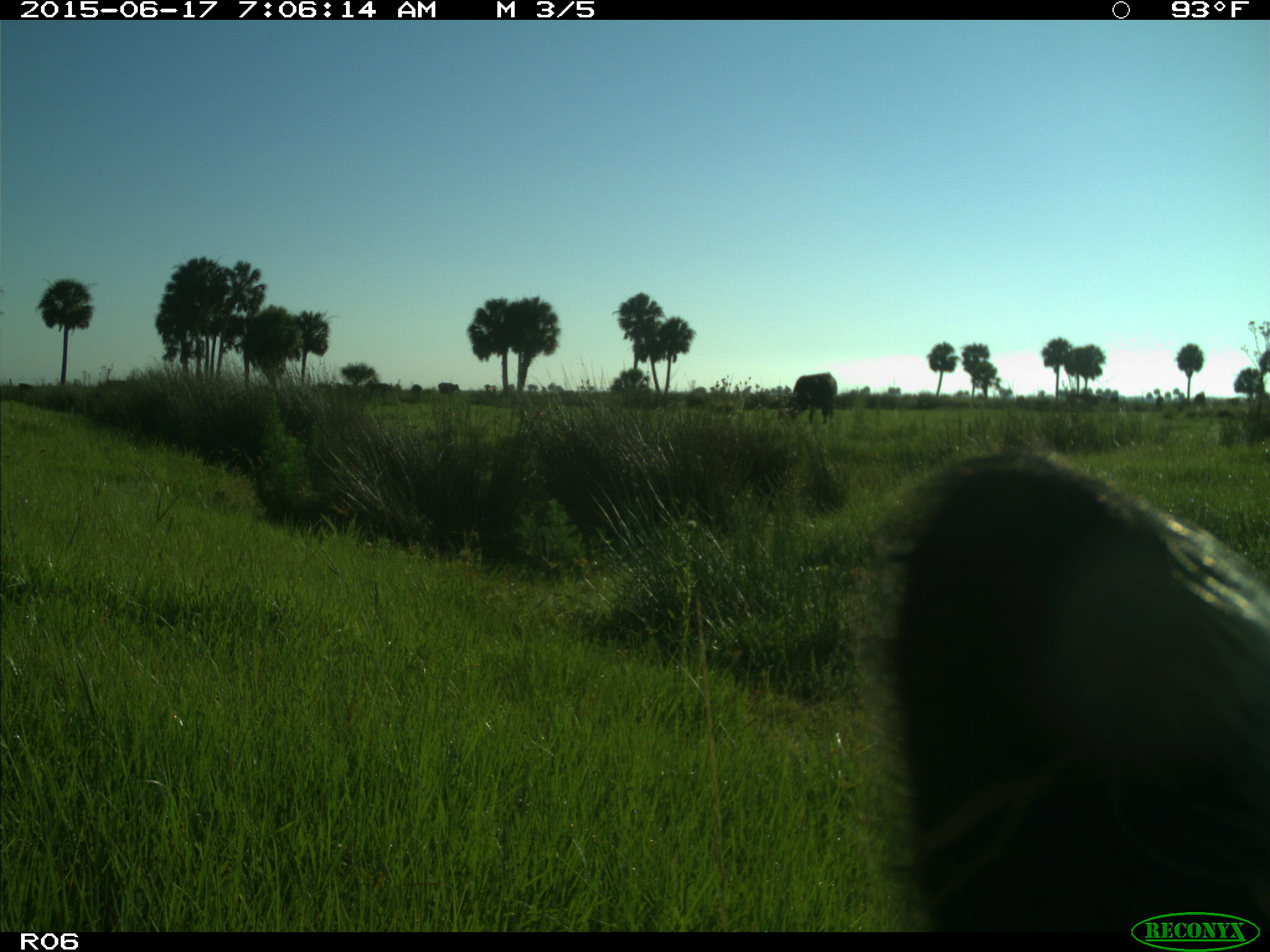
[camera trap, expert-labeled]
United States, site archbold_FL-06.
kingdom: Animalia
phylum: Chordata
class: Mammalia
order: Artiodactyla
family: Bovidae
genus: Bos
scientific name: Bos taurus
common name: domestic cow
Bos taurus (domestic cow).